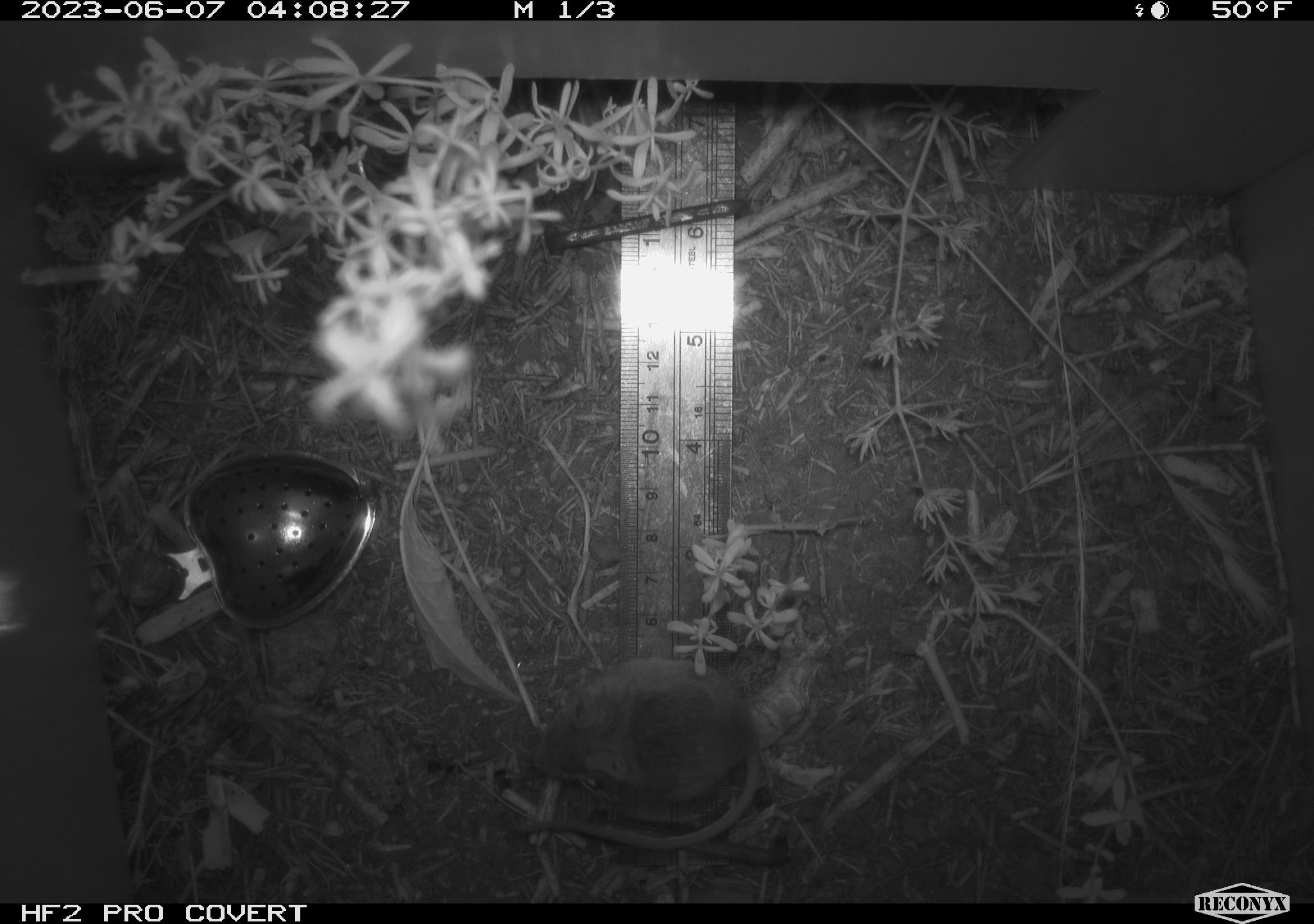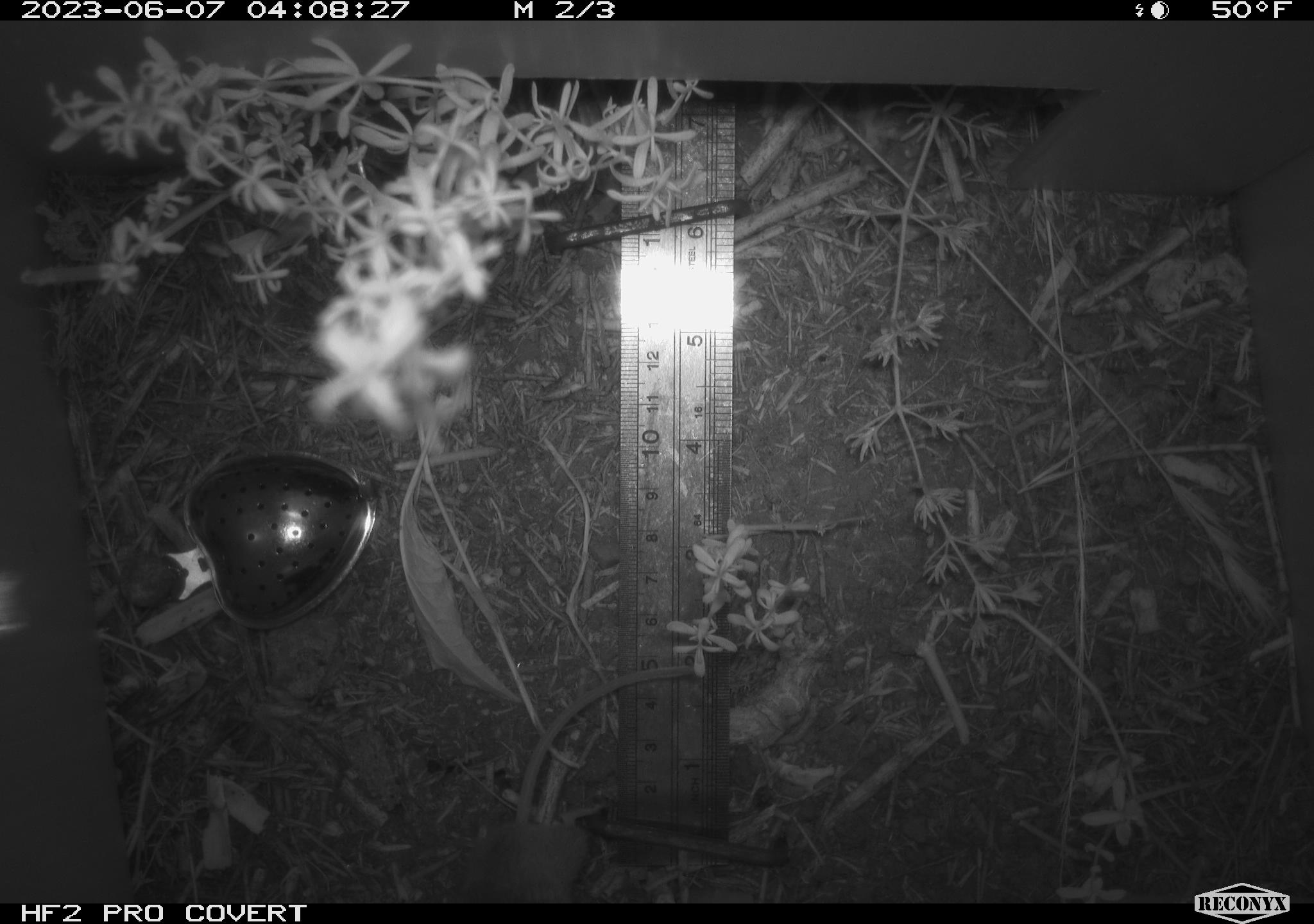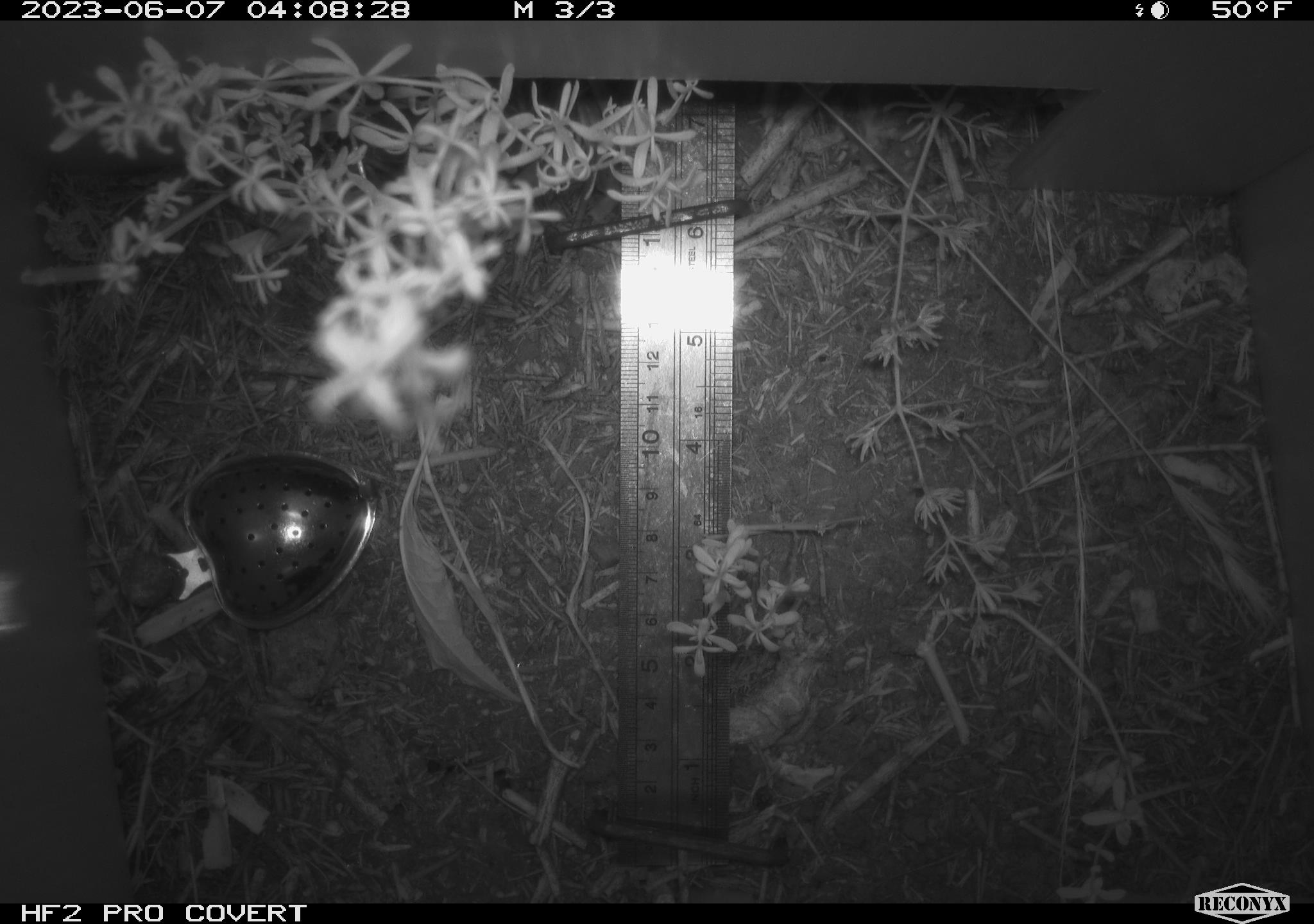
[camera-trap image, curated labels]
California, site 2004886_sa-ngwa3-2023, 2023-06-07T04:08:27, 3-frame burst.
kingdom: Animalia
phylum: Chordata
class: Mammalia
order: Rodentia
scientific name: Rodentia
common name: mouse species